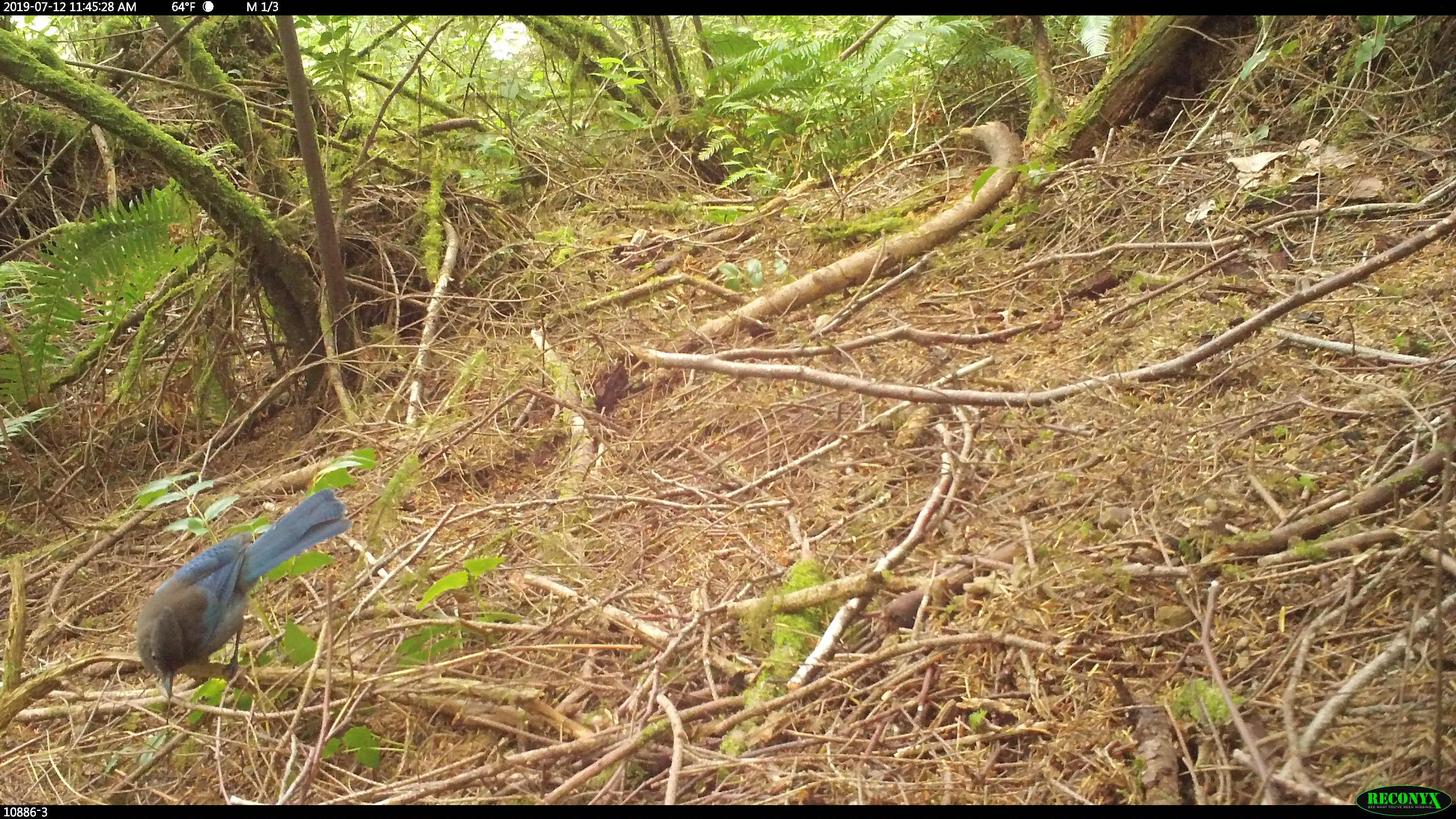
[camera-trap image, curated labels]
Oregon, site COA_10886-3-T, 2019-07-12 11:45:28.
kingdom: Animalia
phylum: Chordata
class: Aves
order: Passeriformes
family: Corvidae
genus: Cyanocitta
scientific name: Cyanocitta stelleri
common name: steller's jay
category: stellers jay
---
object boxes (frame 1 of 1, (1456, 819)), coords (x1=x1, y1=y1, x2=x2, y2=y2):
stellers jay: (x1=135, y1=489, x2=347, y2=695)